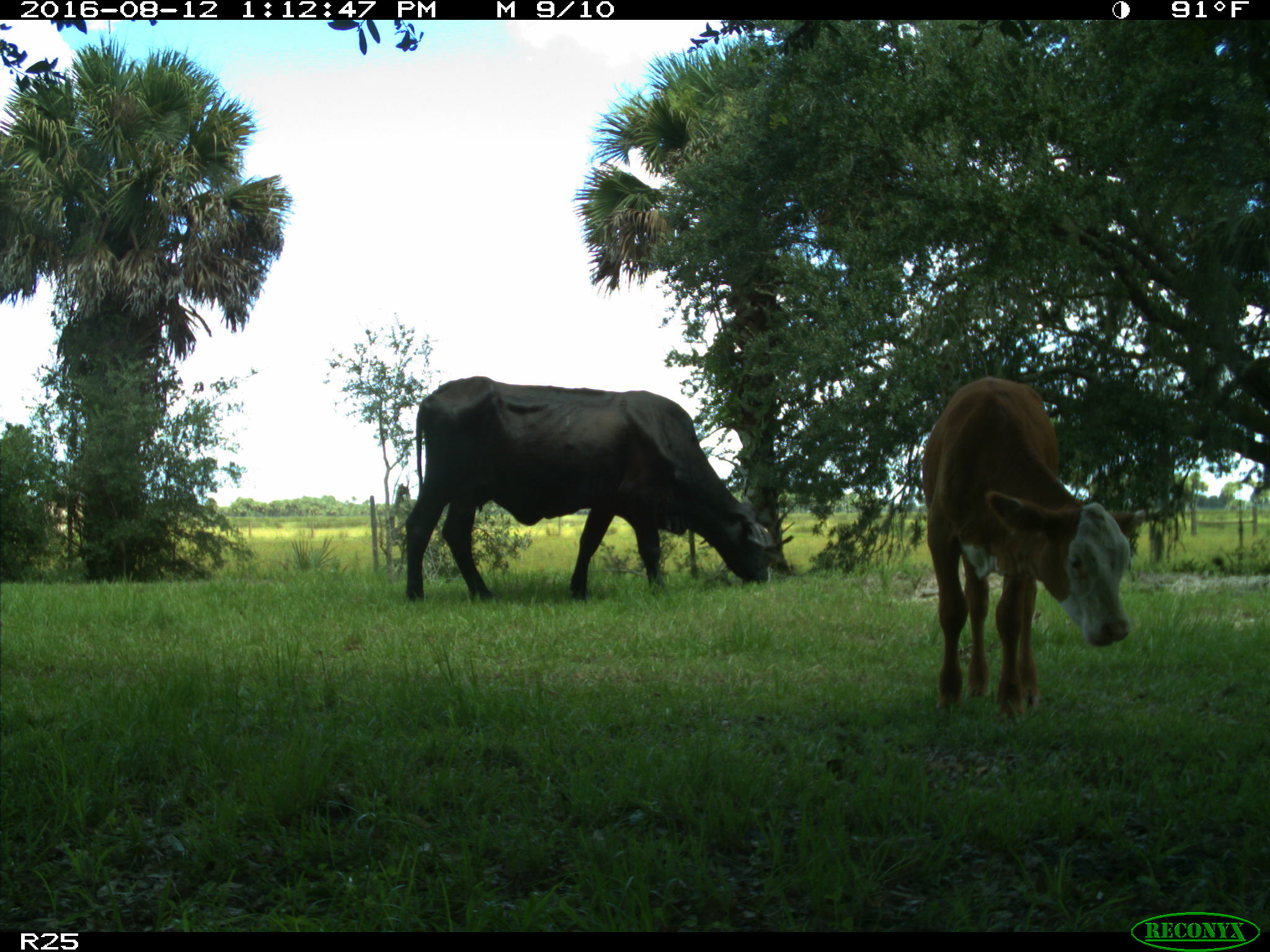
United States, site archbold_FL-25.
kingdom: Animalia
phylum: Chordata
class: Mammalia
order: Artiodactyla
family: Bovidae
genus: Bos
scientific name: Bos taurus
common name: domestic cow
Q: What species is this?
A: Bos taurus (domestic cow).